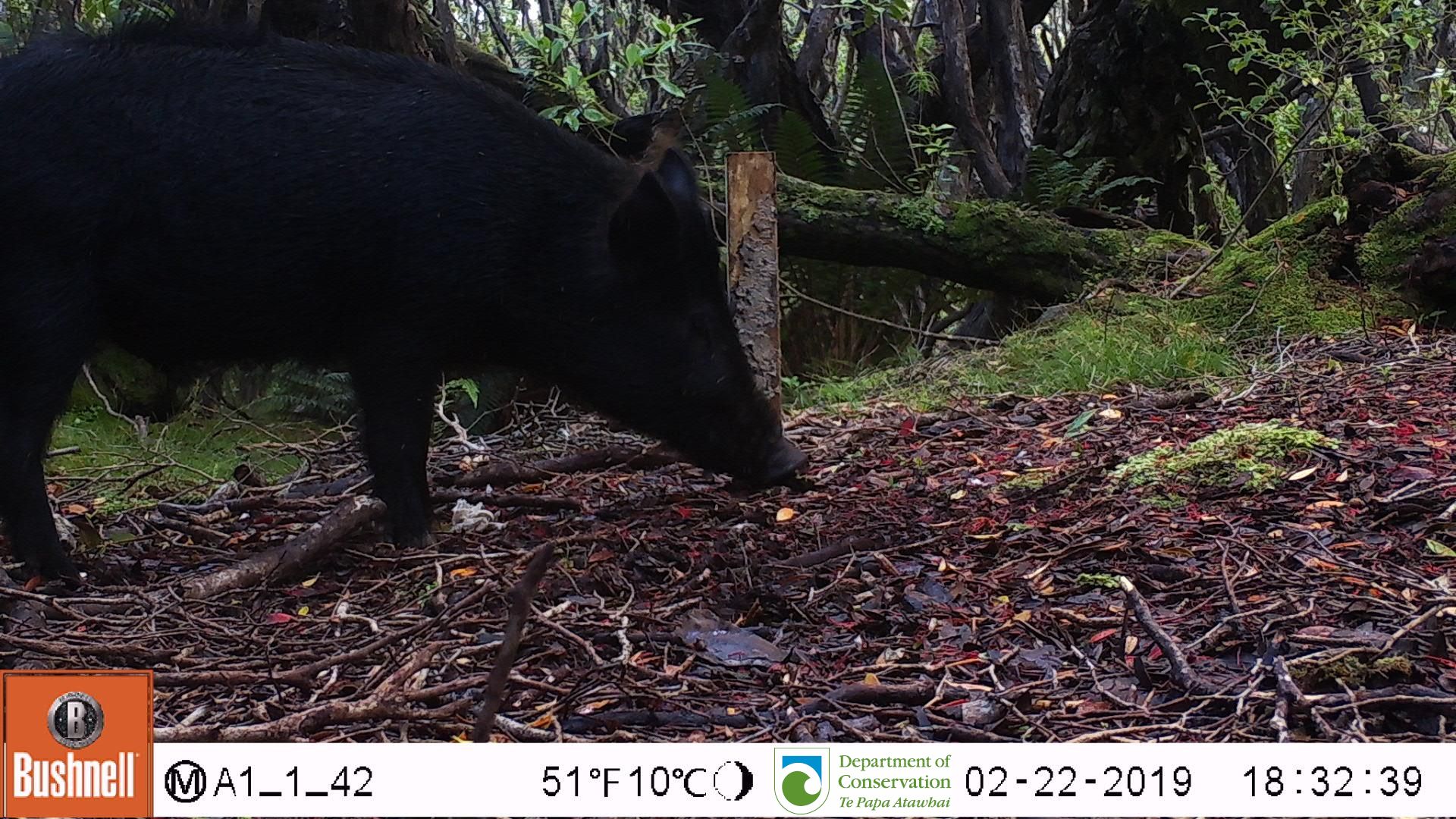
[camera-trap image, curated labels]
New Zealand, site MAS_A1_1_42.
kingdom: Animalia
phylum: Chordata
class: Mammalia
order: Artiodactyla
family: Suidae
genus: Sus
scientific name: Sus scrofa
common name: pig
Pig (Sus scrofa).